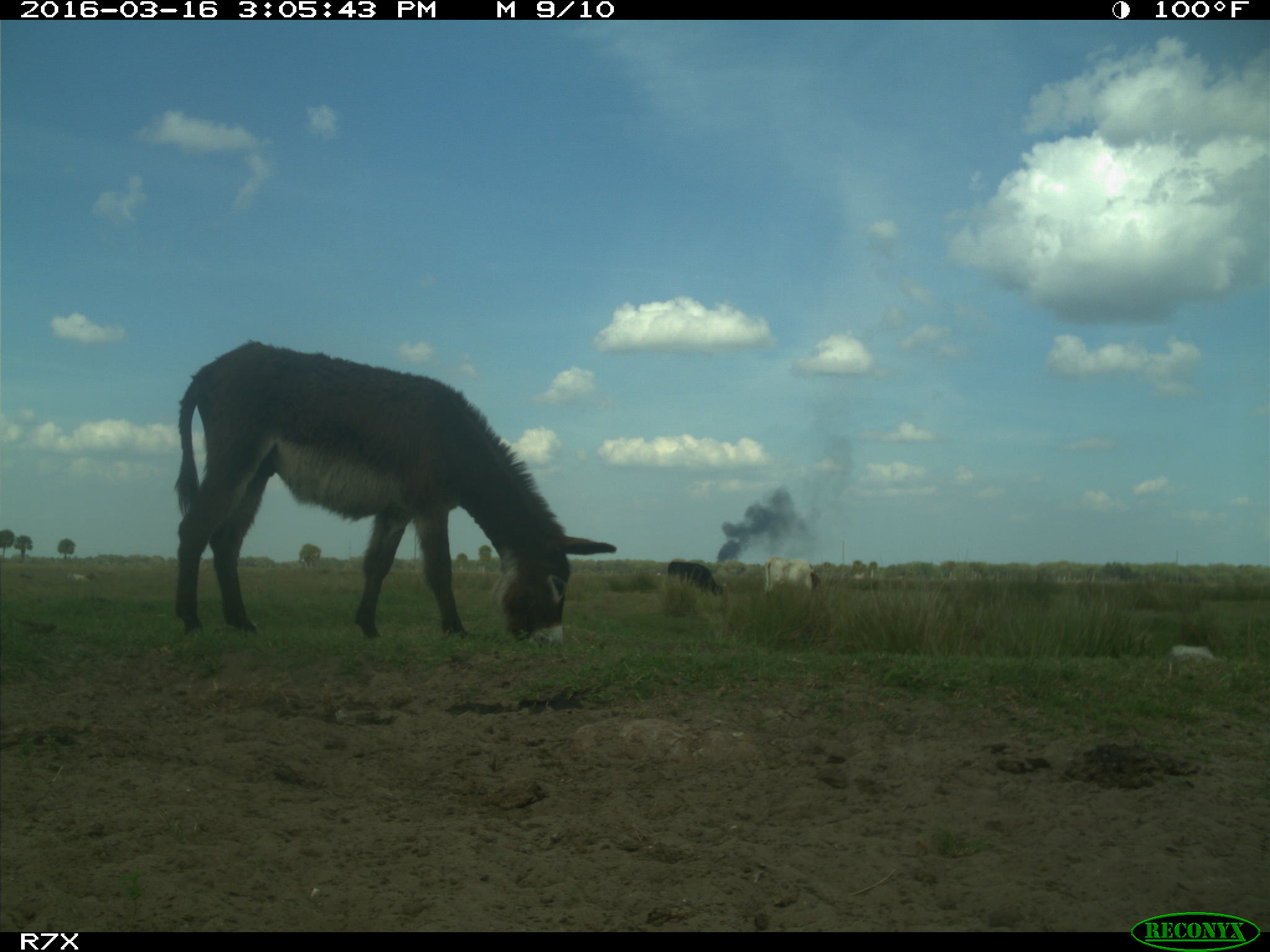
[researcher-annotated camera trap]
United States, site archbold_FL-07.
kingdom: Animalia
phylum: Chordata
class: Mammalia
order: Artiodactyla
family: Bovidae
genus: Bos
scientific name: Bos taurus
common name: domestic cow